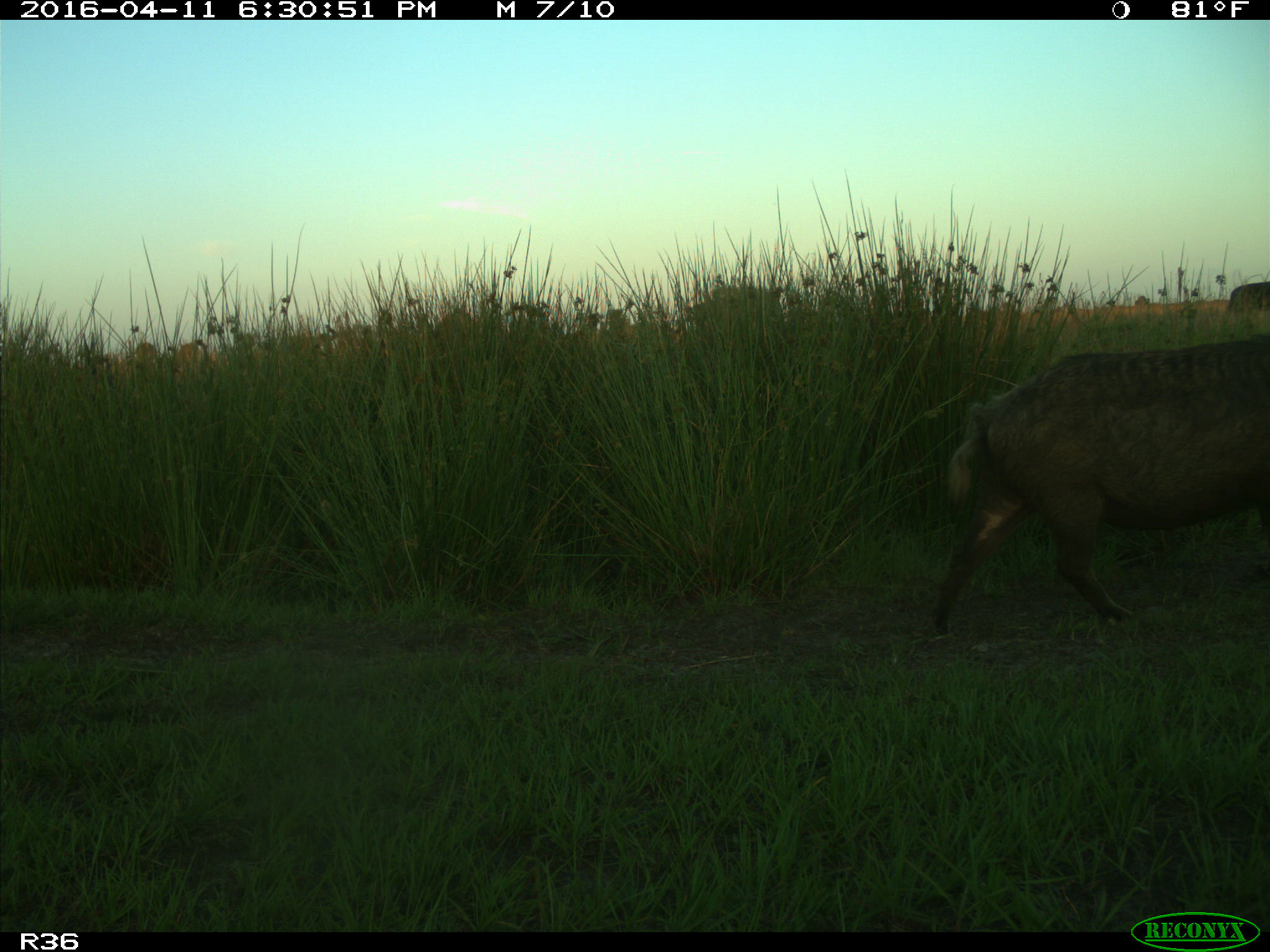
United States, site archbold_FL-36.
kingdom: Animalia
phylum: Chordata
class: Mammalia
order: Artiodactyla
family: Suidae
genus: Sus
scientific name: Sus scrofa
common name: wild boar